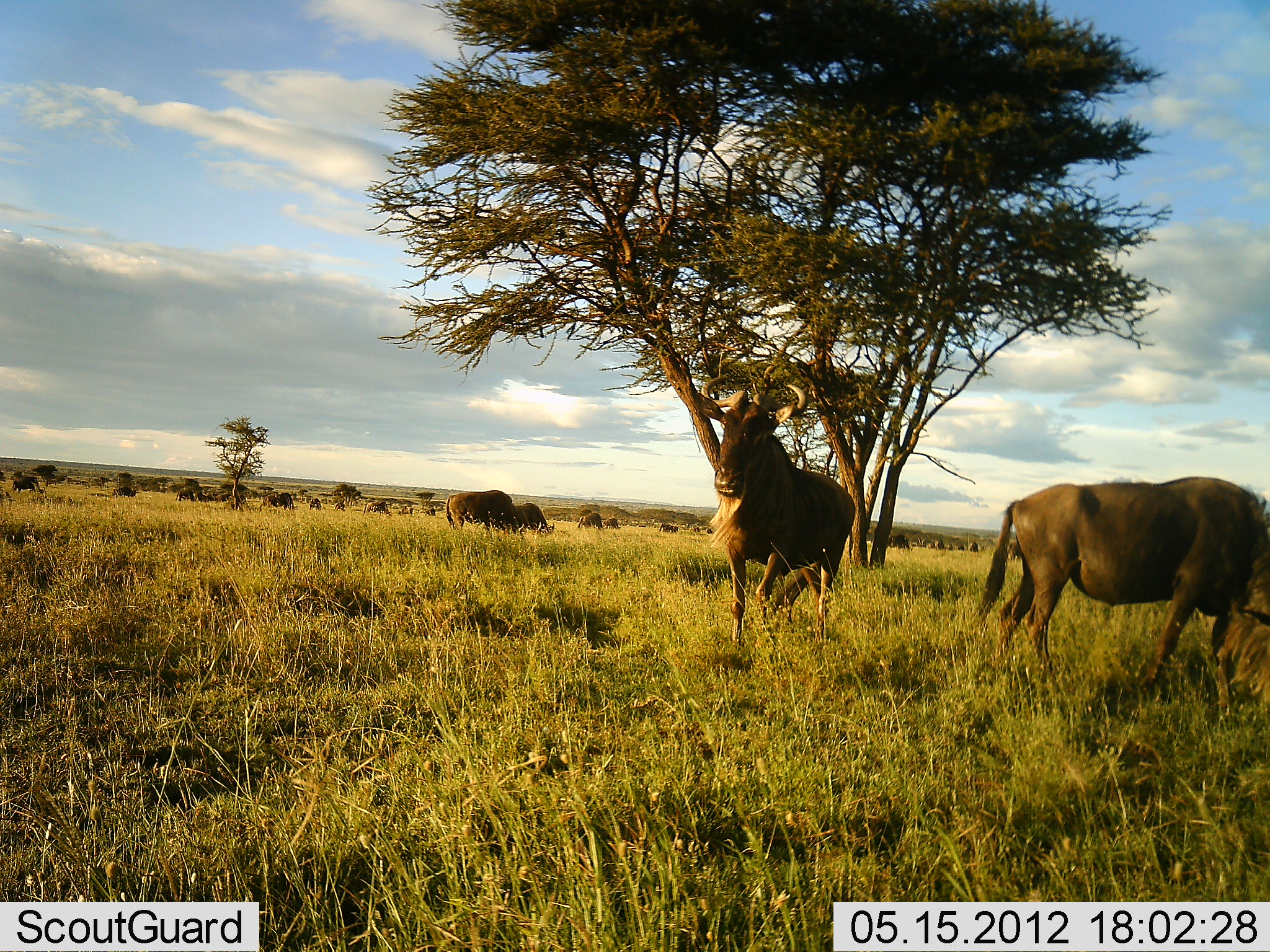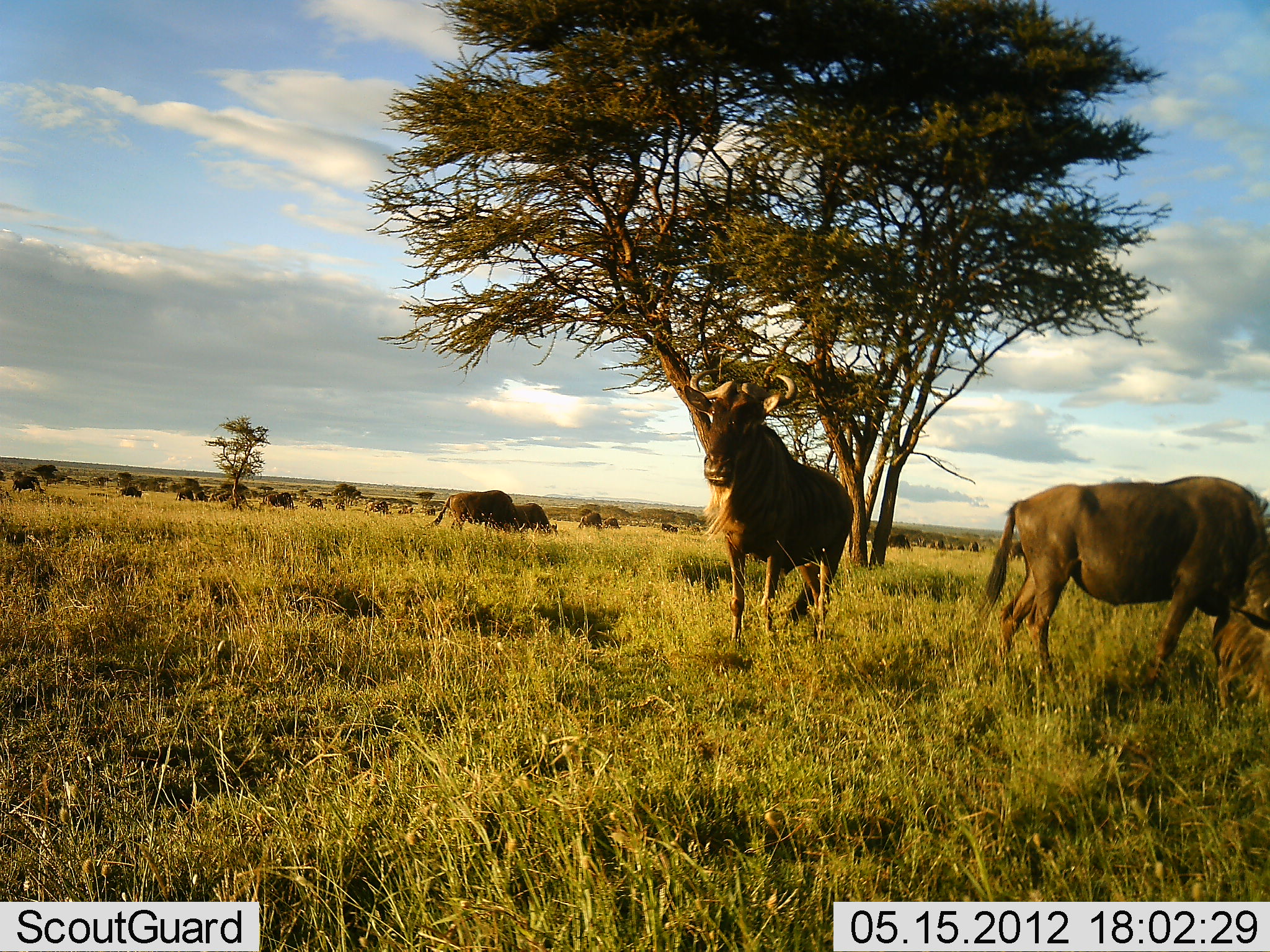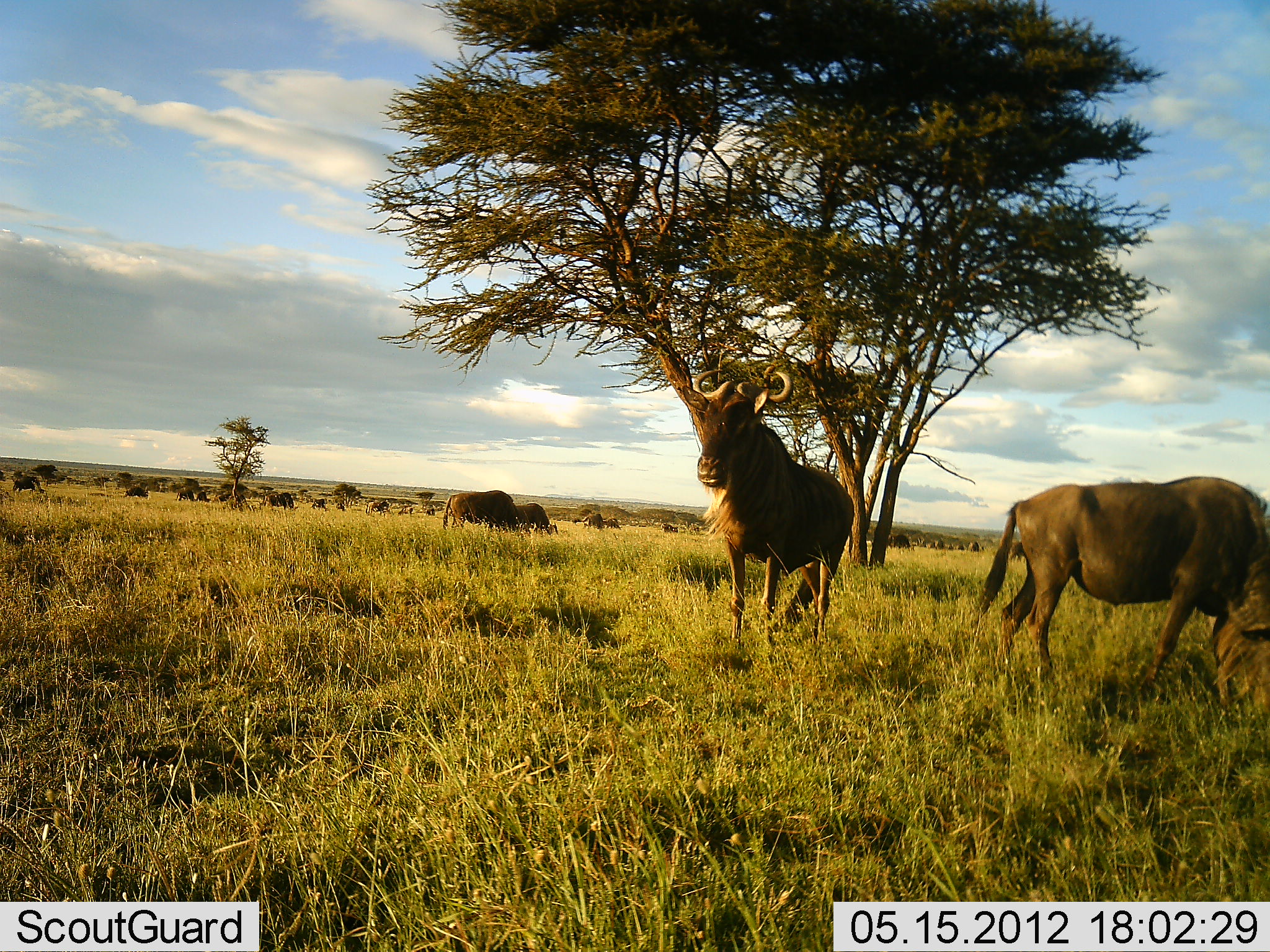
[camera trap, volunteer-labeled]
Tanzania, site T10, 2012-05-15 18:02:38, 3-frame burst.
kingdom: Animalia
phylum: Chordata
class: Mammalia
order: Artiodactyla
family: Bovidae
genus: Connochaetes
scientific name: Connochaetes taurinus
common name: blue wildebeest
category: wildebeest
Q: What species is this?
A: Wildebeest (blue wildebeest) (Connochaetes taurinus).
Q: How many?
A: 11-50.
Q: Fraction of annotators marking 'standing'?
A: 60%.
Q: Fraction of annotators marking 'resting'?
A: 0%.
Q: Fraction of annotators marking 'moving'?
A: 30%.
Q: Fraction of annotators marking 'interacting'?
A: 0%.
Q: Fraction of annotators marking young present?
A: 0%.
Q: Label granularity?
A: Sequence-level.